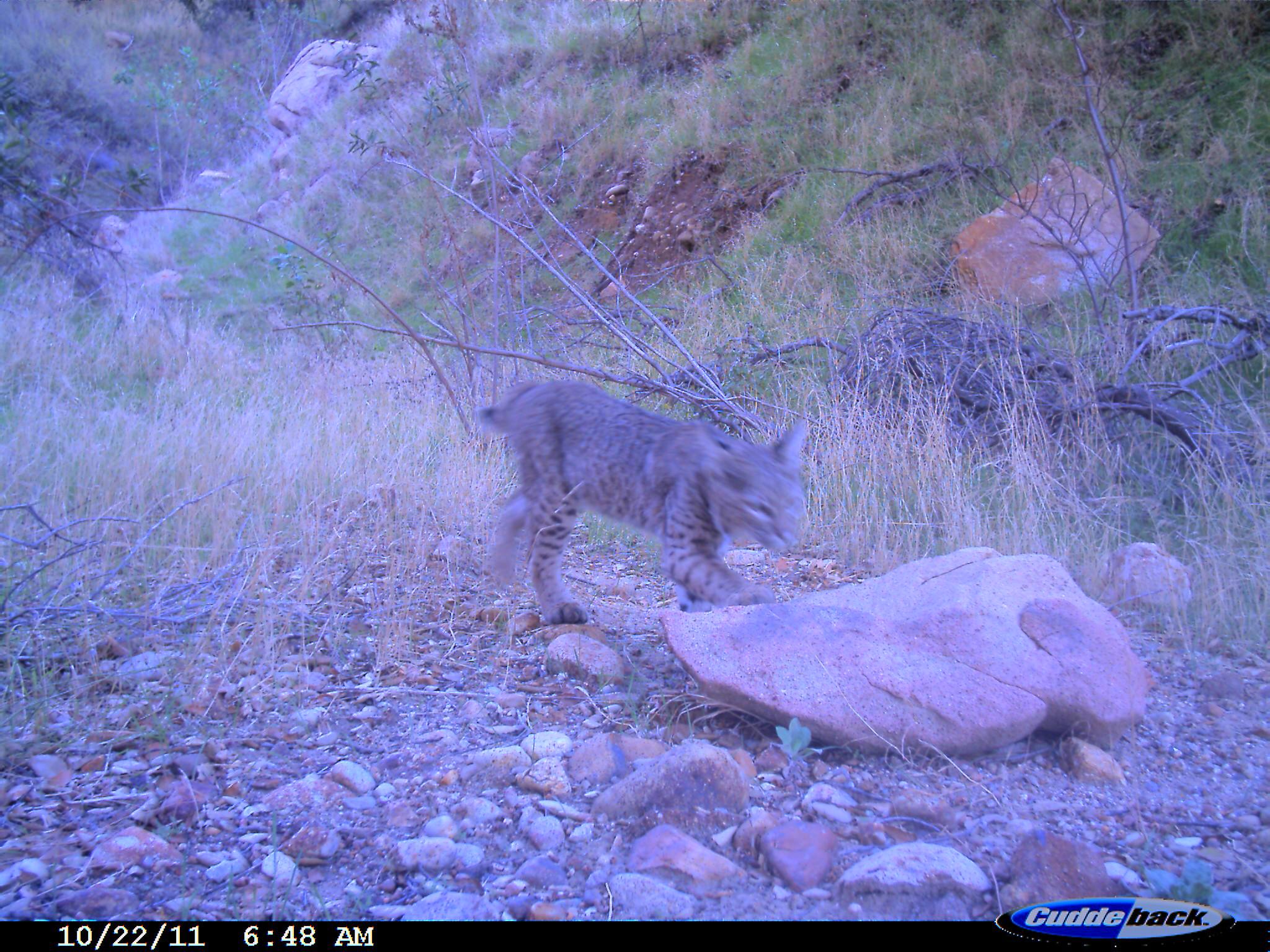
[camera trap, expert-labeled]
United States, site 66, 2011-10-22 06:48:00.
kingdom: Animalia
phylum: Chordata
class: Mammalia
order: Carnivora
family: Felidae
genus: Lynx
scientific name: Lynx rufus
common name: bobcat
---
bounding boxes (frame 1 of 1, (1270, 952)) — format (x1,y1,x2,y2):
bobcat: (468,374,813,626)